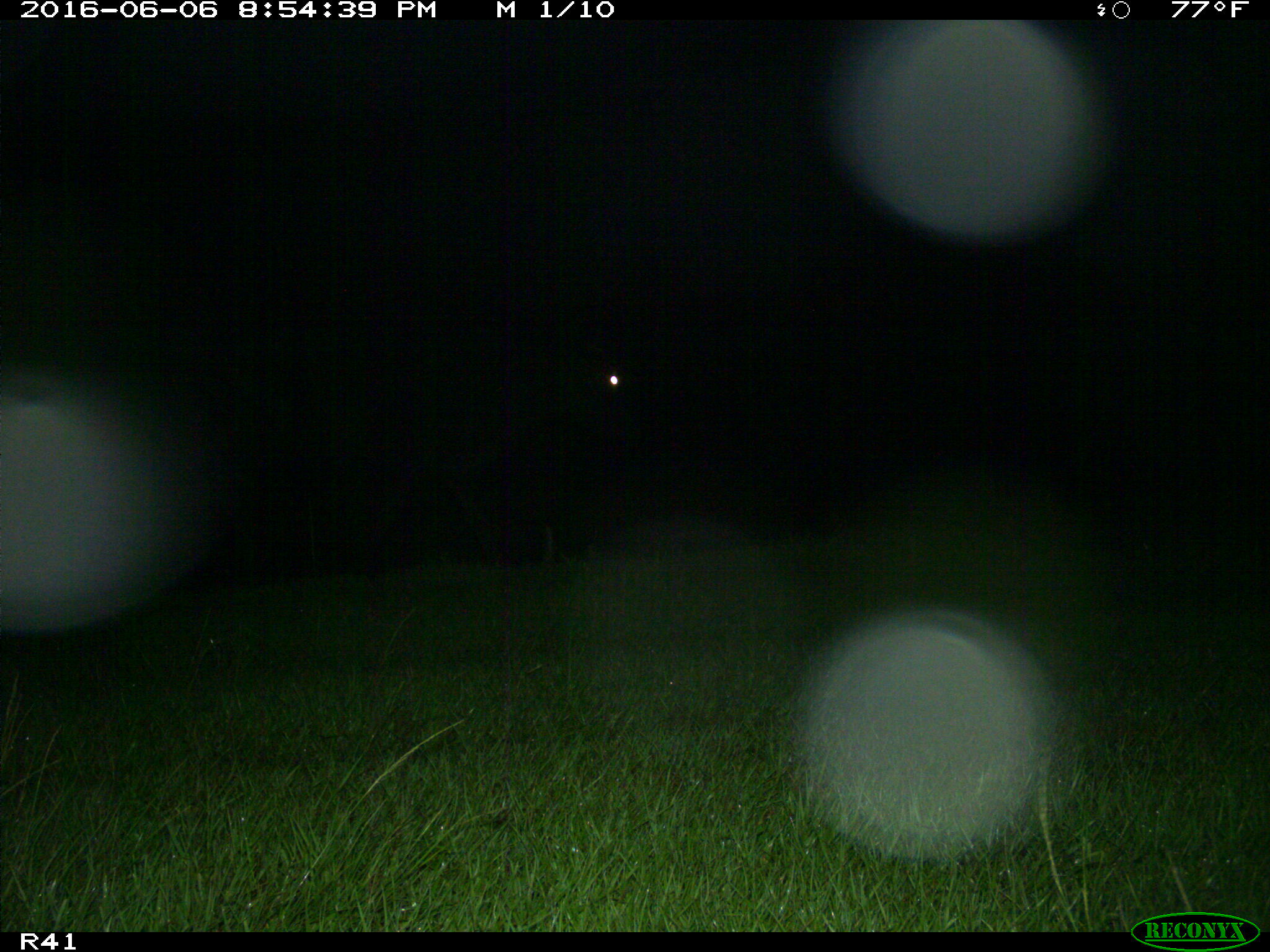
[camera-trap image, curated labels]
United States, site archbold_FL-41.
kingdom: Animalia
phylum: Chordata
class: Mammalia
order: Artiodactyla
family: Bovidae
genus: Bos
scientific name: Bos taurus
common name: domestic cow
Bos taurus (domestic cow).